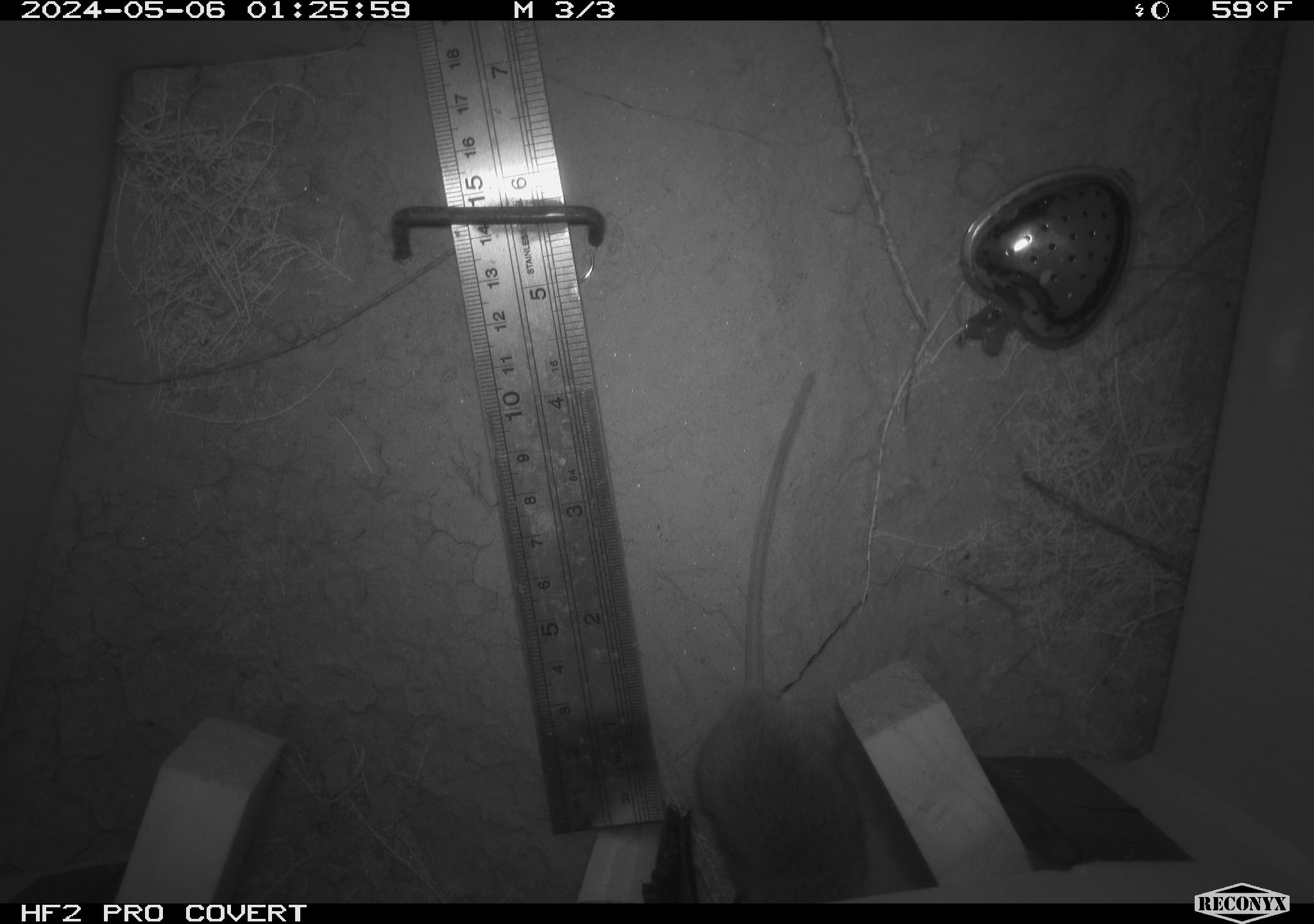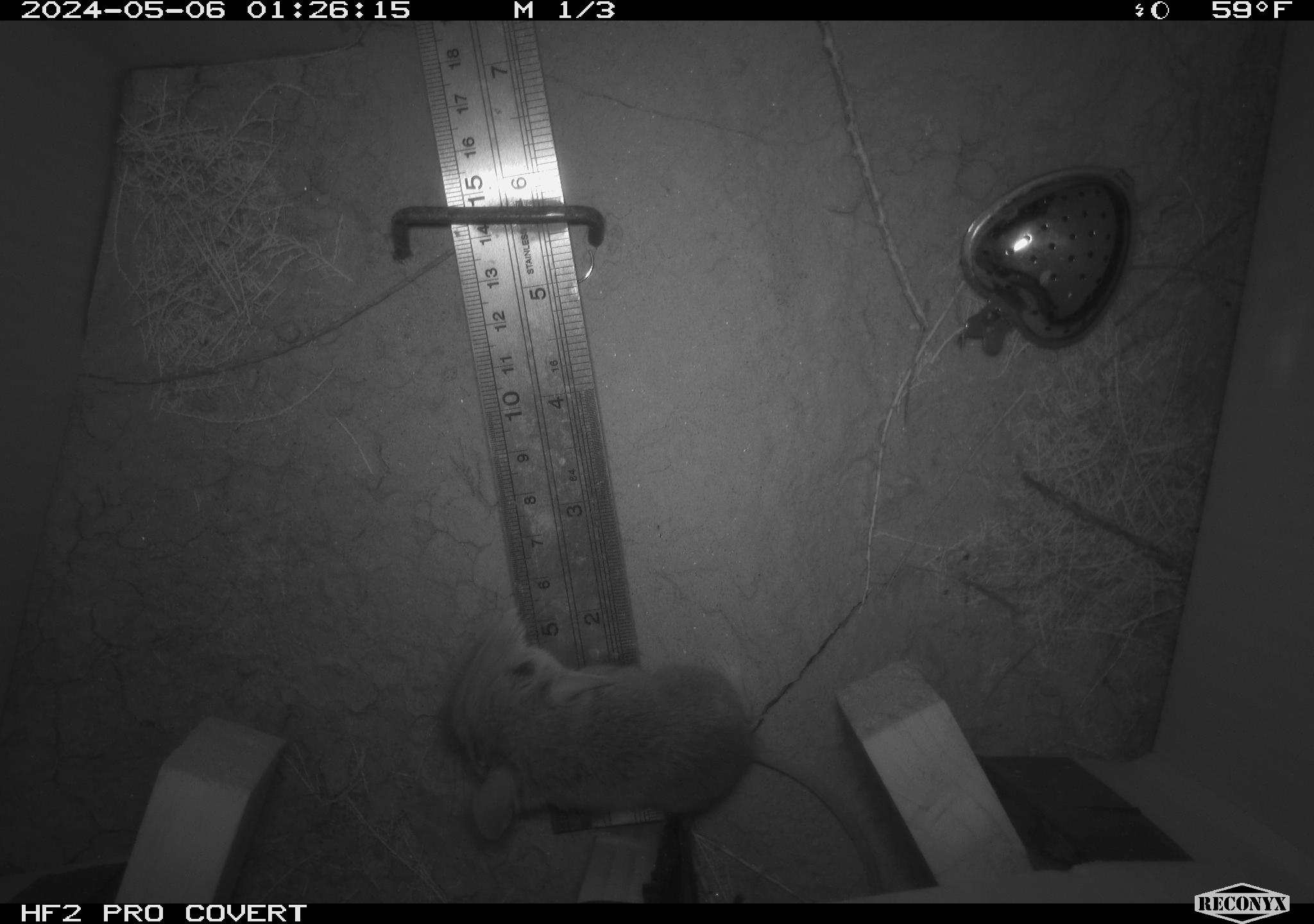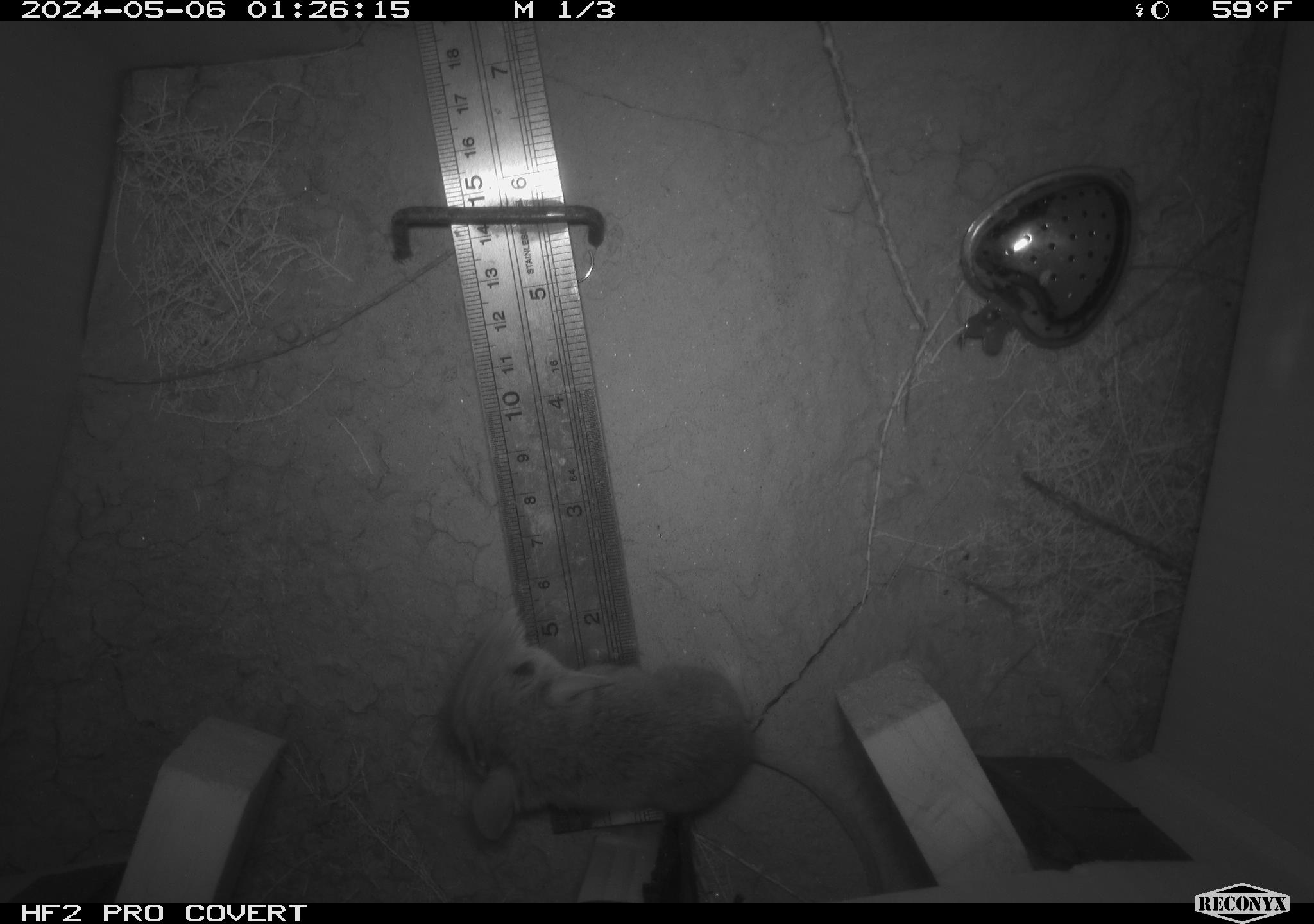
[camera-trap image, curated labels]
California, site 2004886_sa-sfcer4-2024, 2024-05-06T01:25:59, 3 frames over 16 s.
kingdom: Animalia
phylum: Chordata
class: Mammalia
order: Rodentia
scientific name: Rodentia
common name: mouse species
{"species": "mouse species (Rodentia)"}